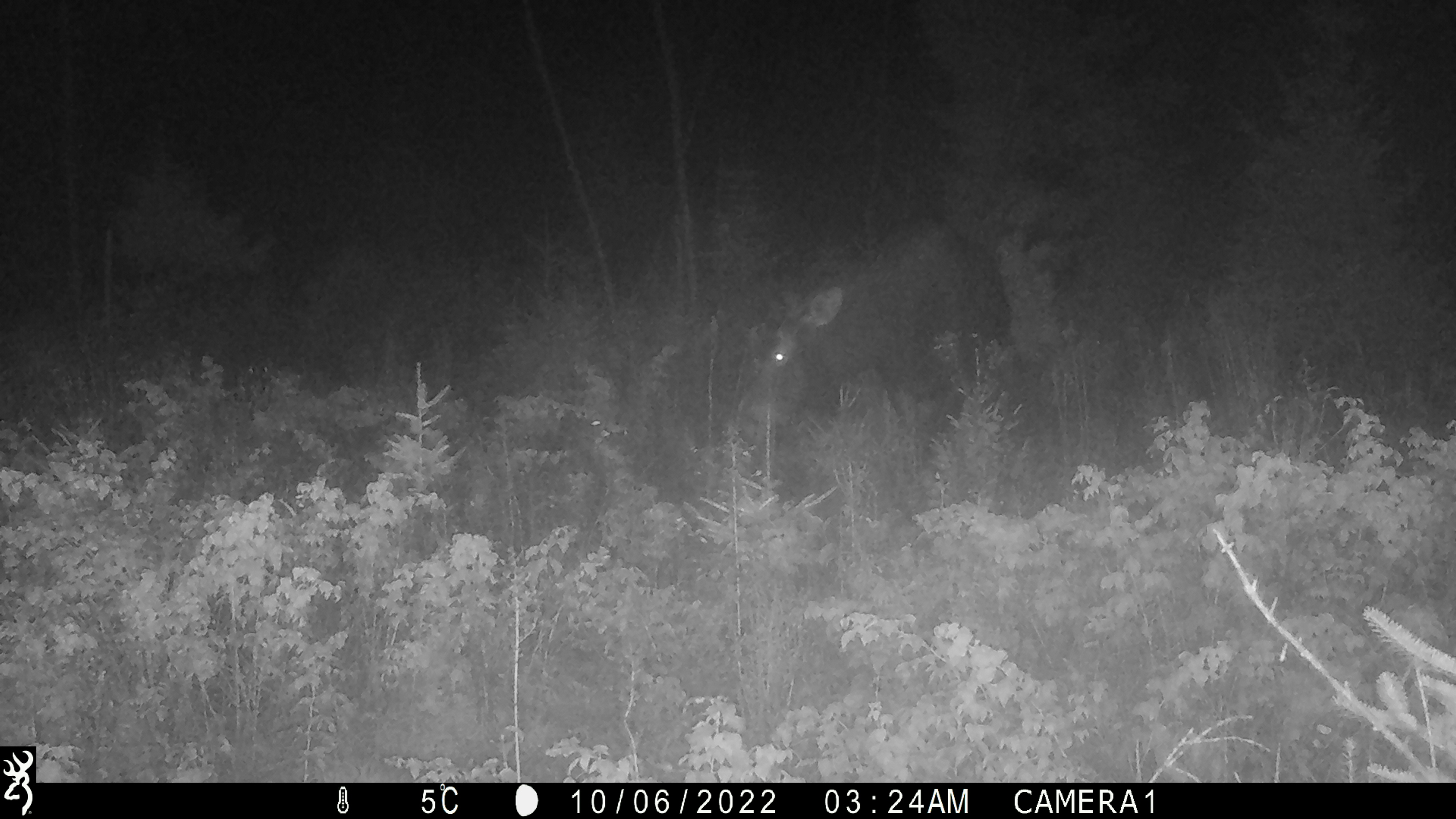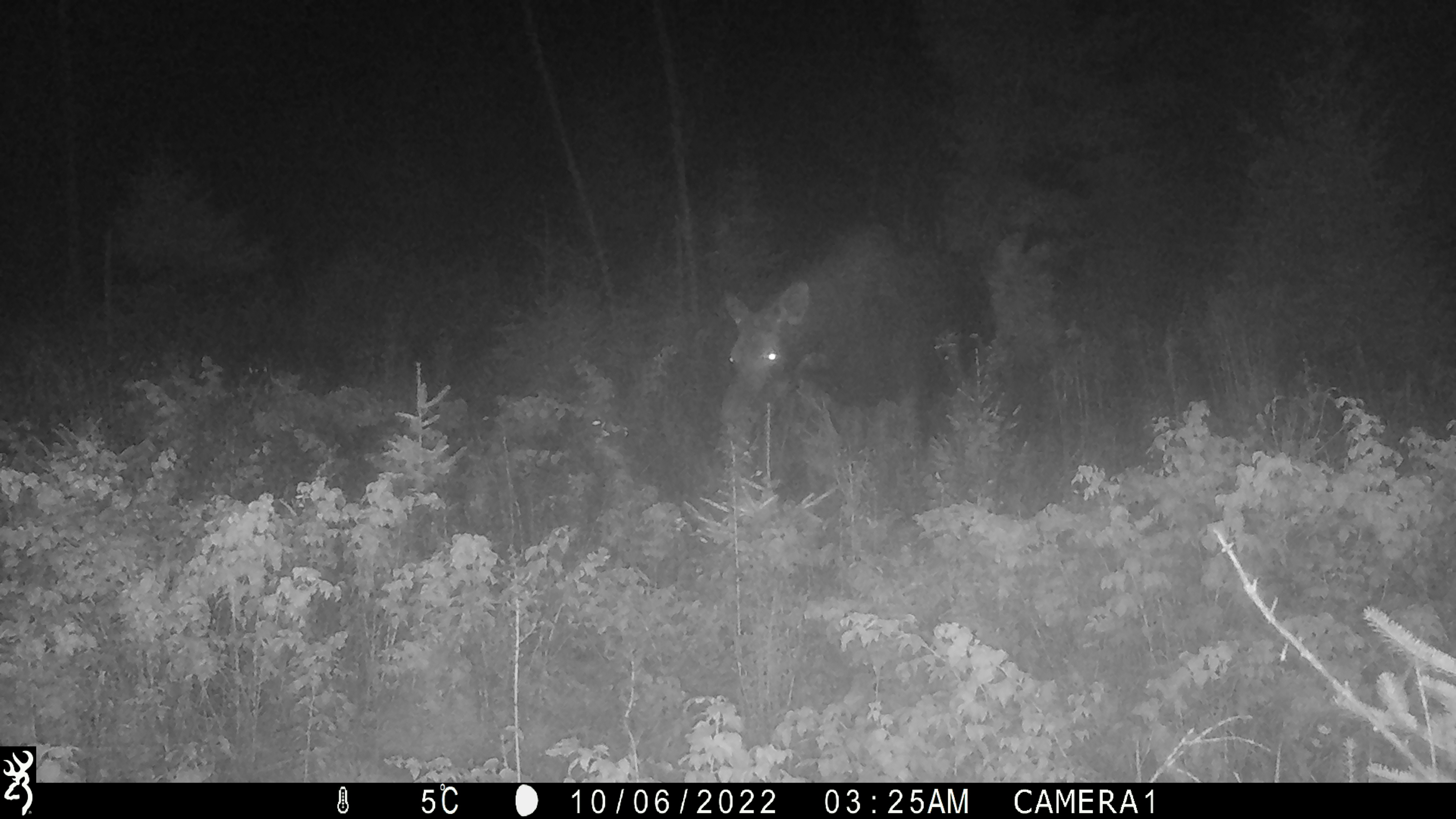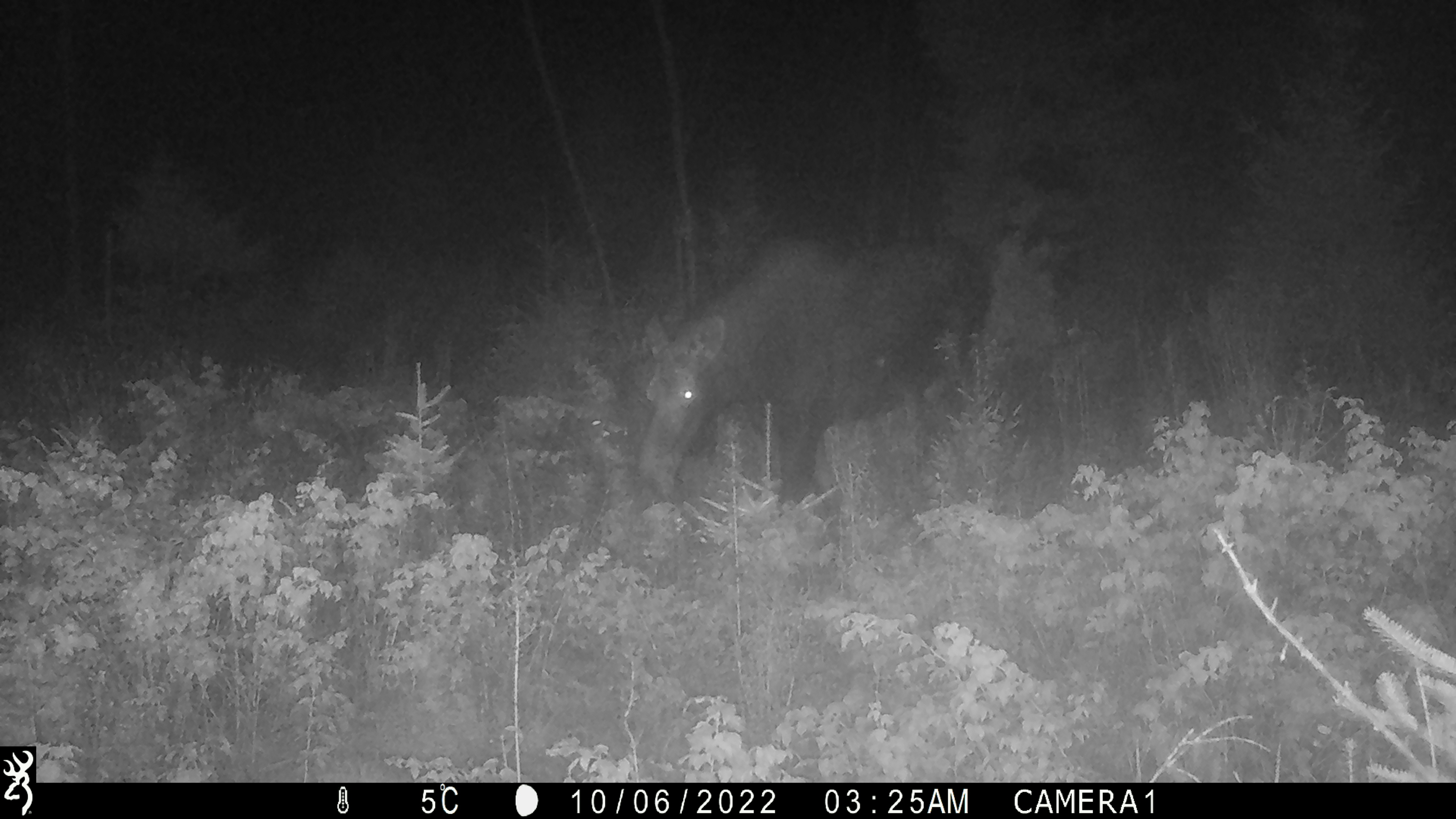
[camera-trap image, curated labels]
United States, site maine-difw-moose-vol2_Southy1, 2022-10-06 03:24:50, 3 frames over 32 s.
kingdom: Animalia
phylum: Chordata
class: Mammalia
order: Artiodactyla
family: Cervidae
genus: Alces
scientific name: Alces alces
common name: moose